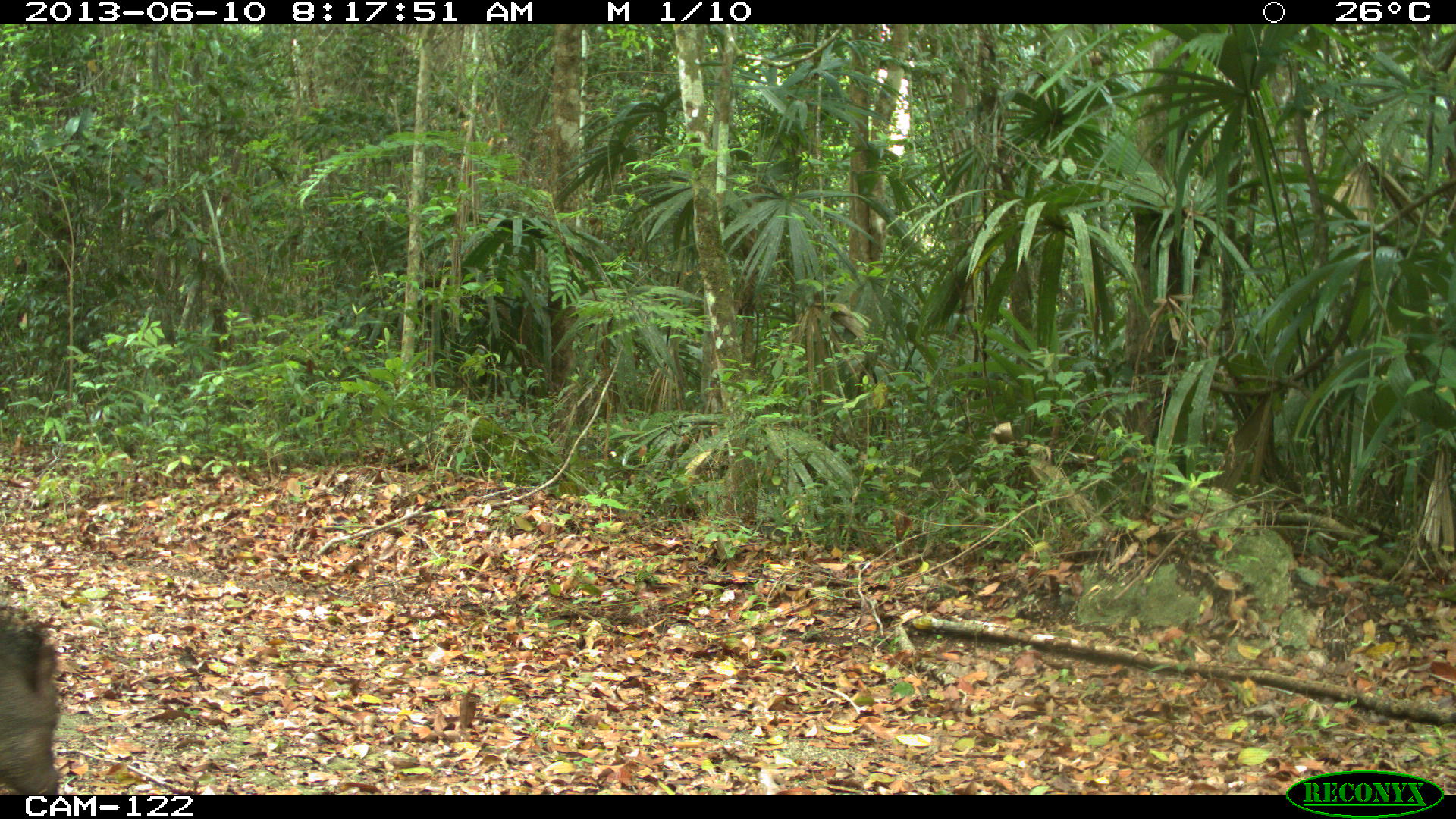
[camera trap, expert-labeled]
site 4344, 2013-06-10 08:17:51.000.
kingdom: Animalia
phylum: Chordata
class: Mammalia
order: Artiodactyla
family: Tayassuidae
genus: Pecari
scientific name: Pecari tajacu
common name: collared peccary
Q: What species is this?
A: Pecari tajacu (collared peccary).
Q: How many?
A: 1.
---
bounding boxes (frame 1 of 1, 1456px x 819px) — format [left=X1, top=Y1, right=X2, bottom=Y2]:
pecari tajacu: [left=0, top=611, right=57, bottom=793]